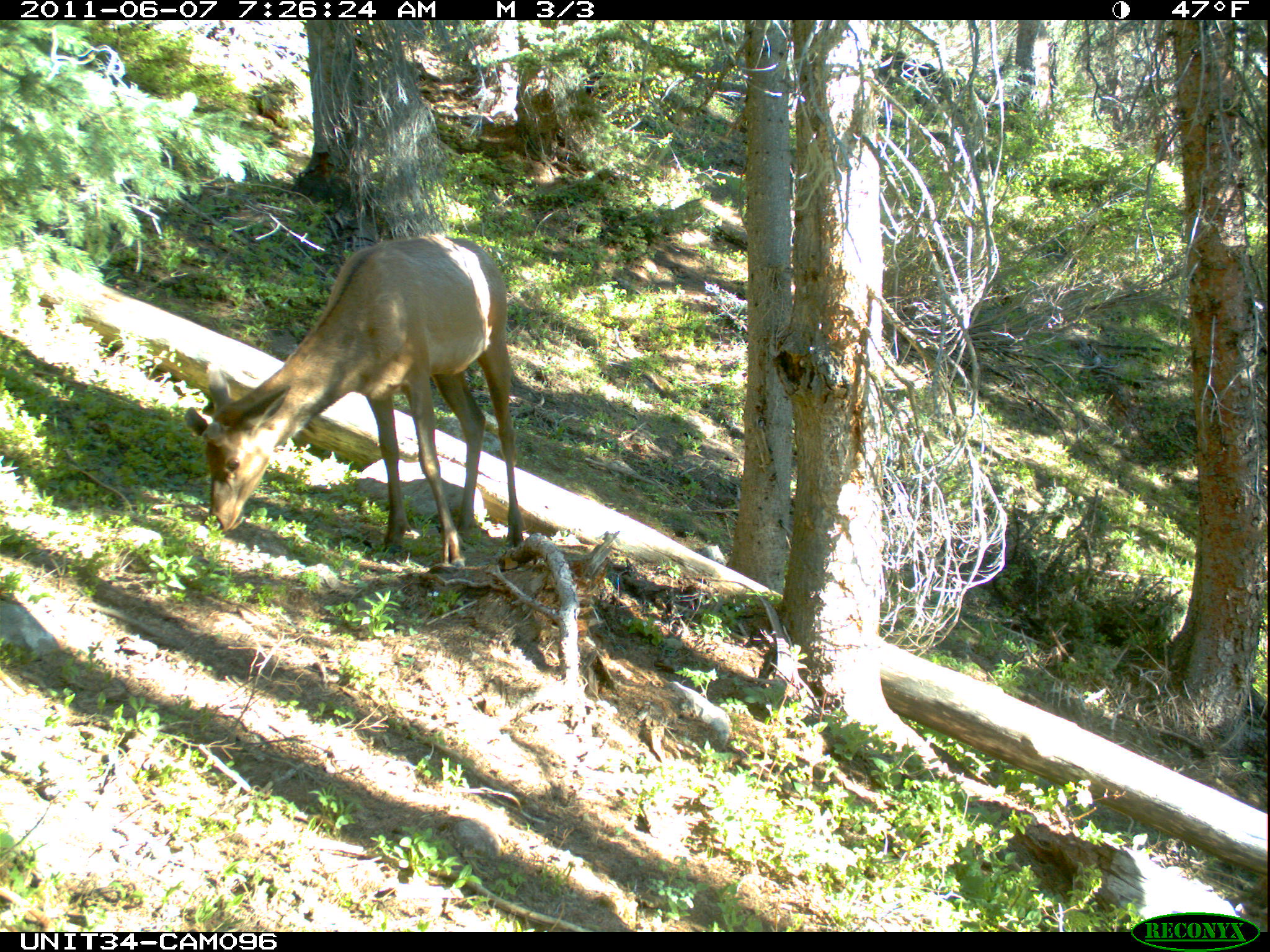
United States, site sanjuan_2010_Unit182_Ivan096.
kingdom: Animalia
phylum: Chordata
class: Mammalia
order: Artiodactyla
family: Cervidae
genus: Cervus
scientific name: Cervus elaphus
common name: red deer